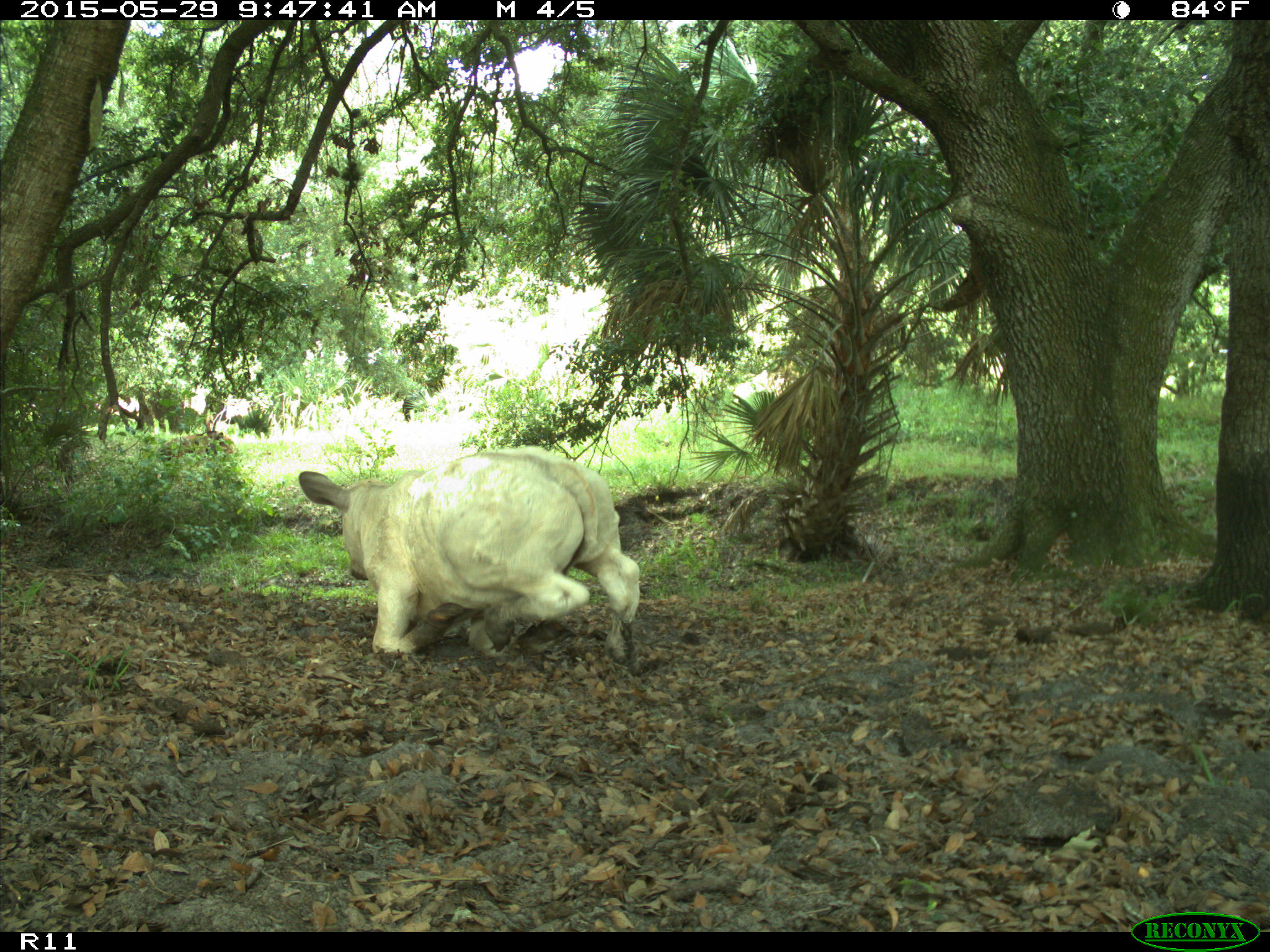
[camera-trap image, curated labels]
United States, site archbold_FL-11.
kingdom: Animalia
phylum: Chordata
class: Mammalia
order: Artiodactyla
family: Bovidae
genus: Bos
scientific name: Bos taurus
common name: domestic cow